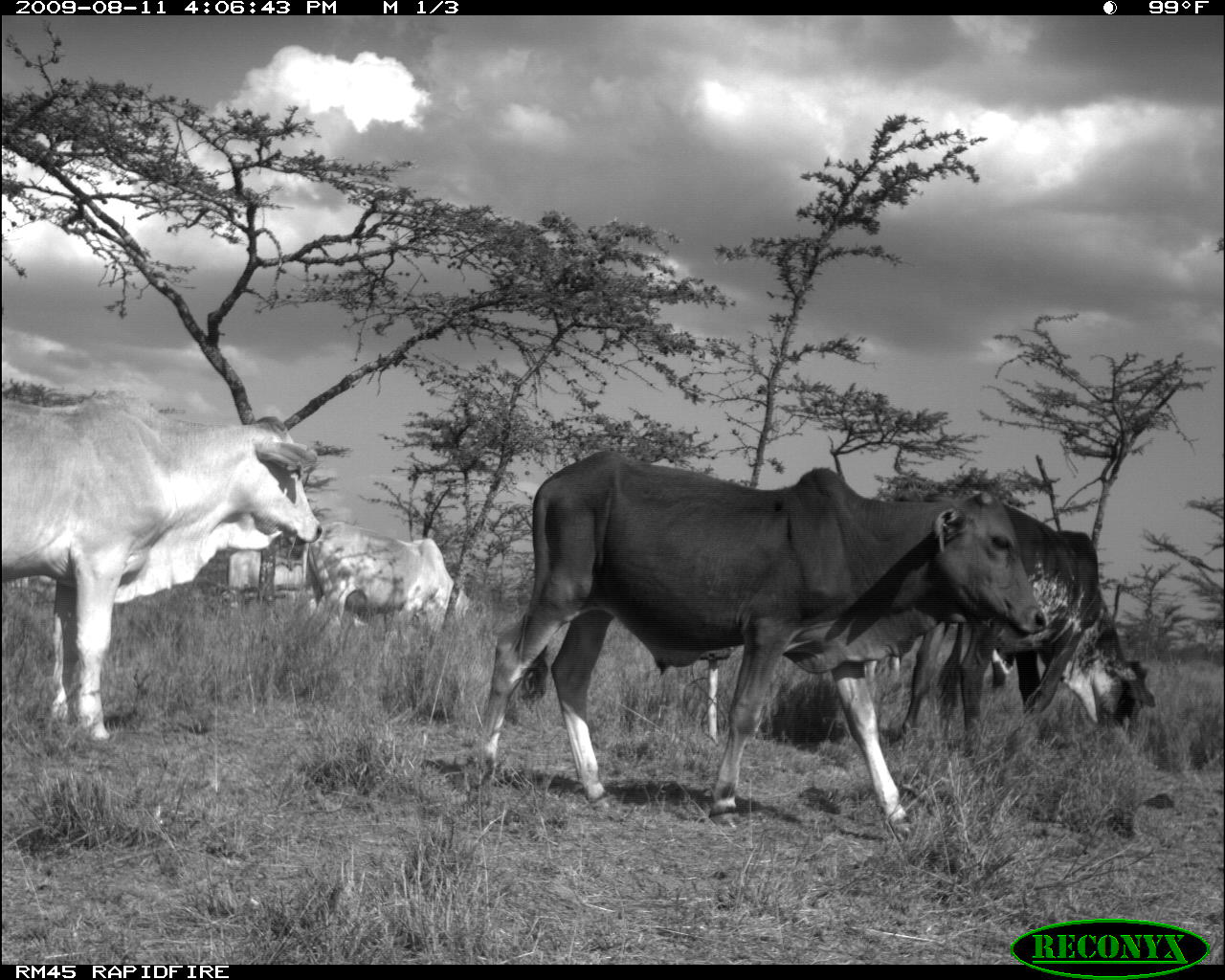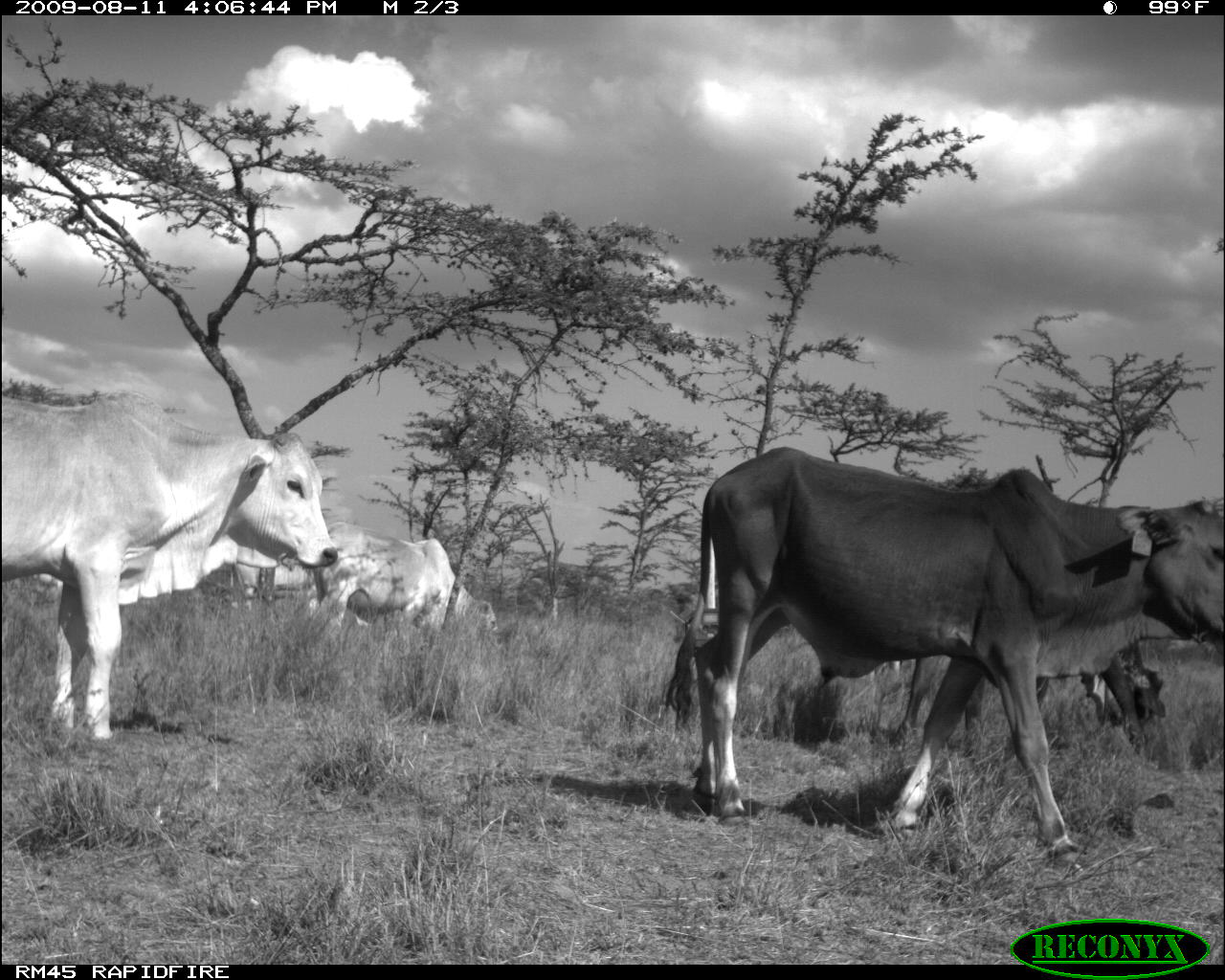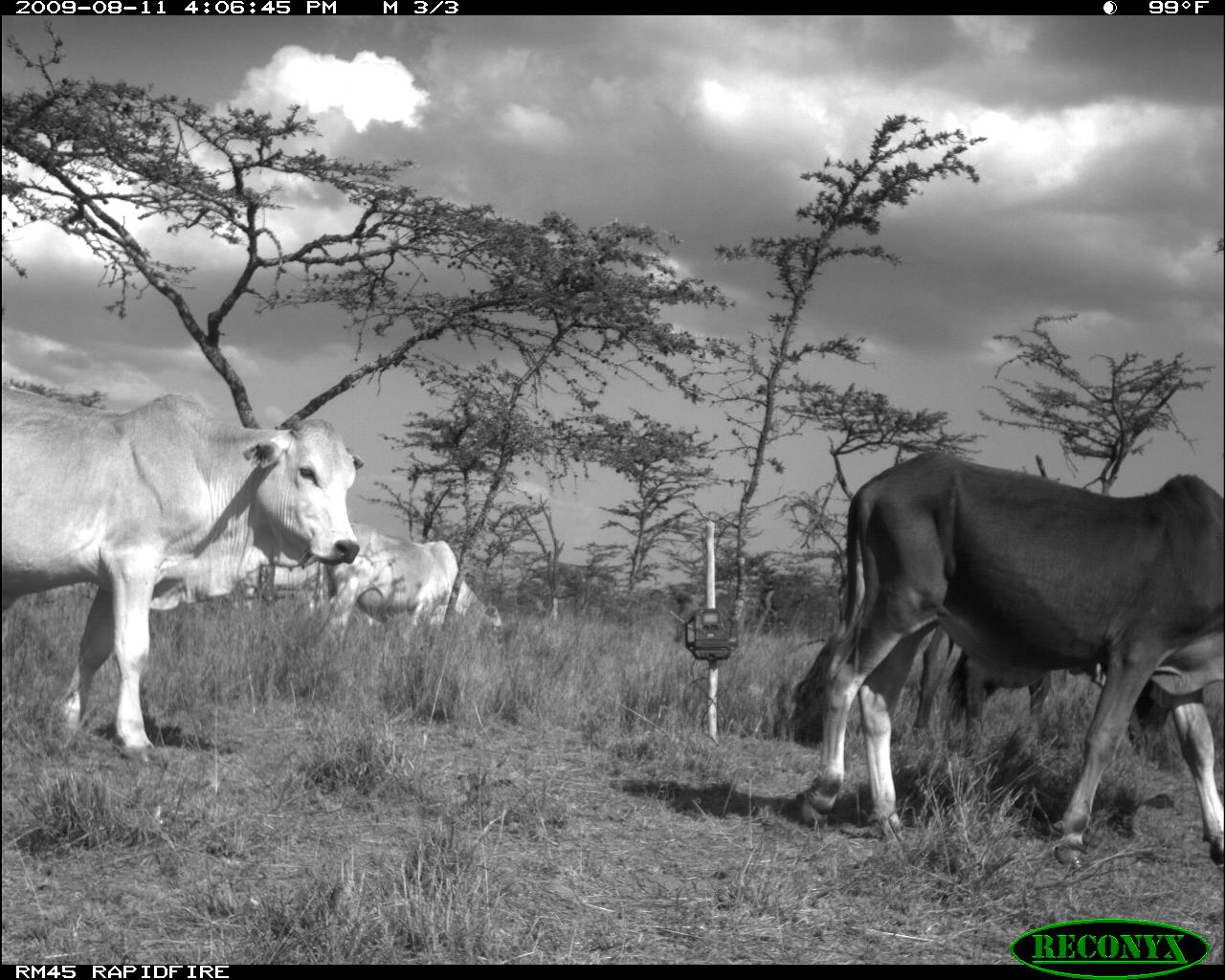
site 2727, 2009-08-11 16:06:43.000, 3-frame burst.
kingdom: Animalia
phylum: Chordata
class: Mammalia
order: Artiodactyla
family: Bovidae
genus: Bos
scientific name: Bos taurus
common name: domestic cattle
Bos taurus (domestic cattle), count 5.